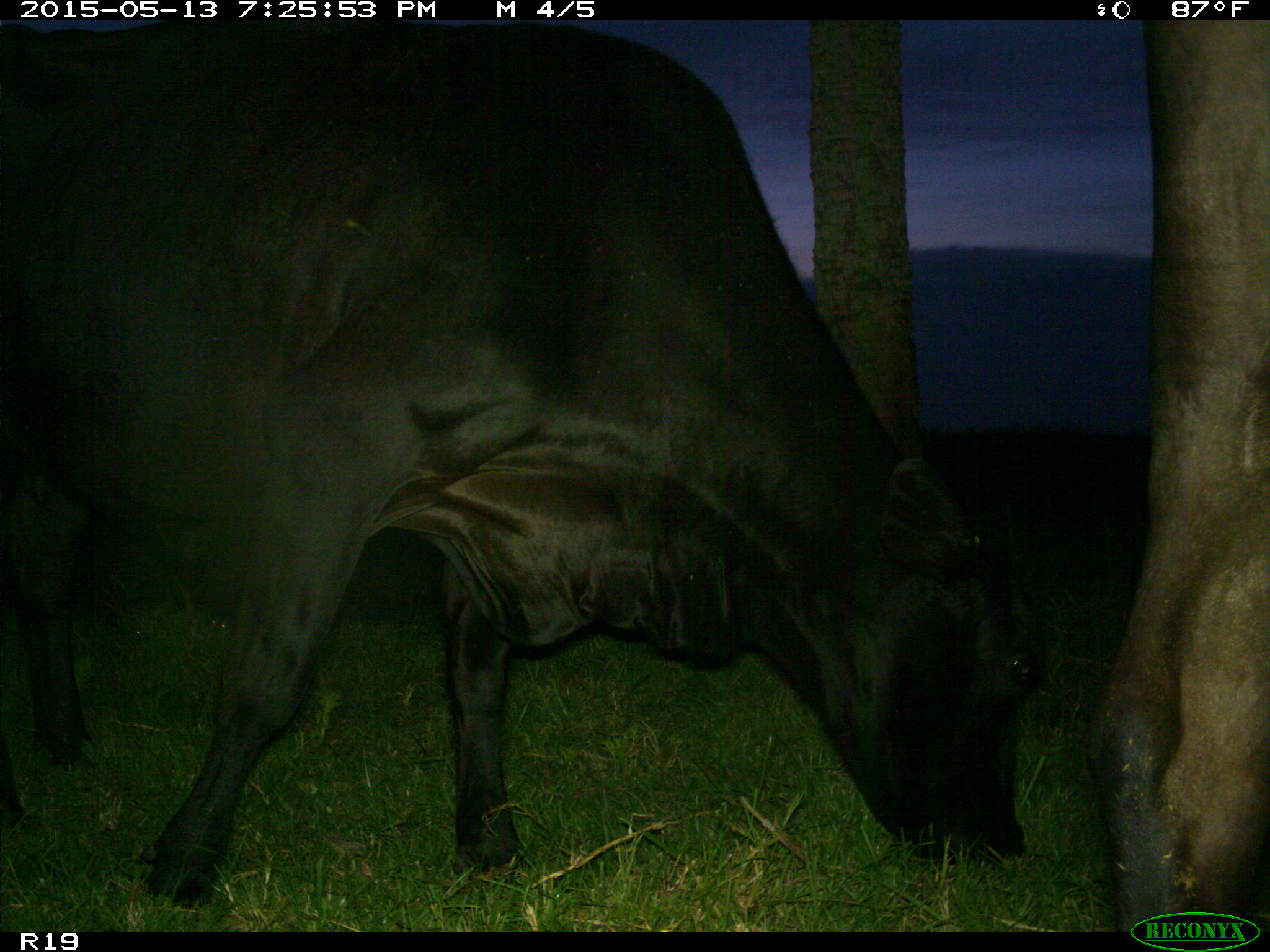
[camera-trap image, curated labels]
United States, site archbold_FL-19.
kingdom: Animalia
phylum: Chordata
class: Mammalia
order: Artiodactyla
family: Bovidae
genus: Bos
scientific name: Bos taurus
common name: domestic cow